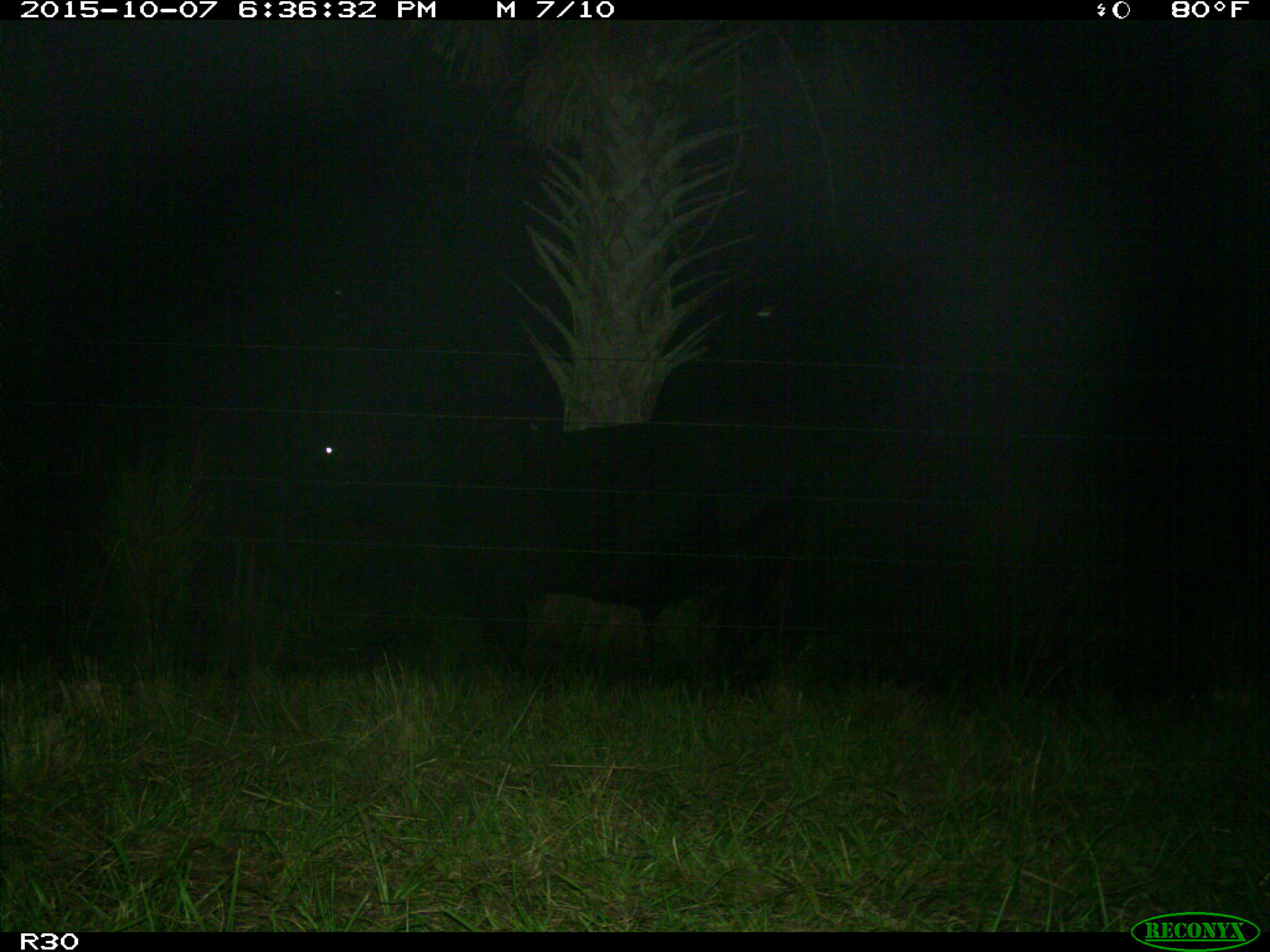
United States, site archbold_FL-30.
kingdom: Animalia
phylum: Chordata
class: Mammalia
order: Artiodactyla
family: Bovidae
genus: Bos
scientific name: Bos taurus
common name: domestic cow